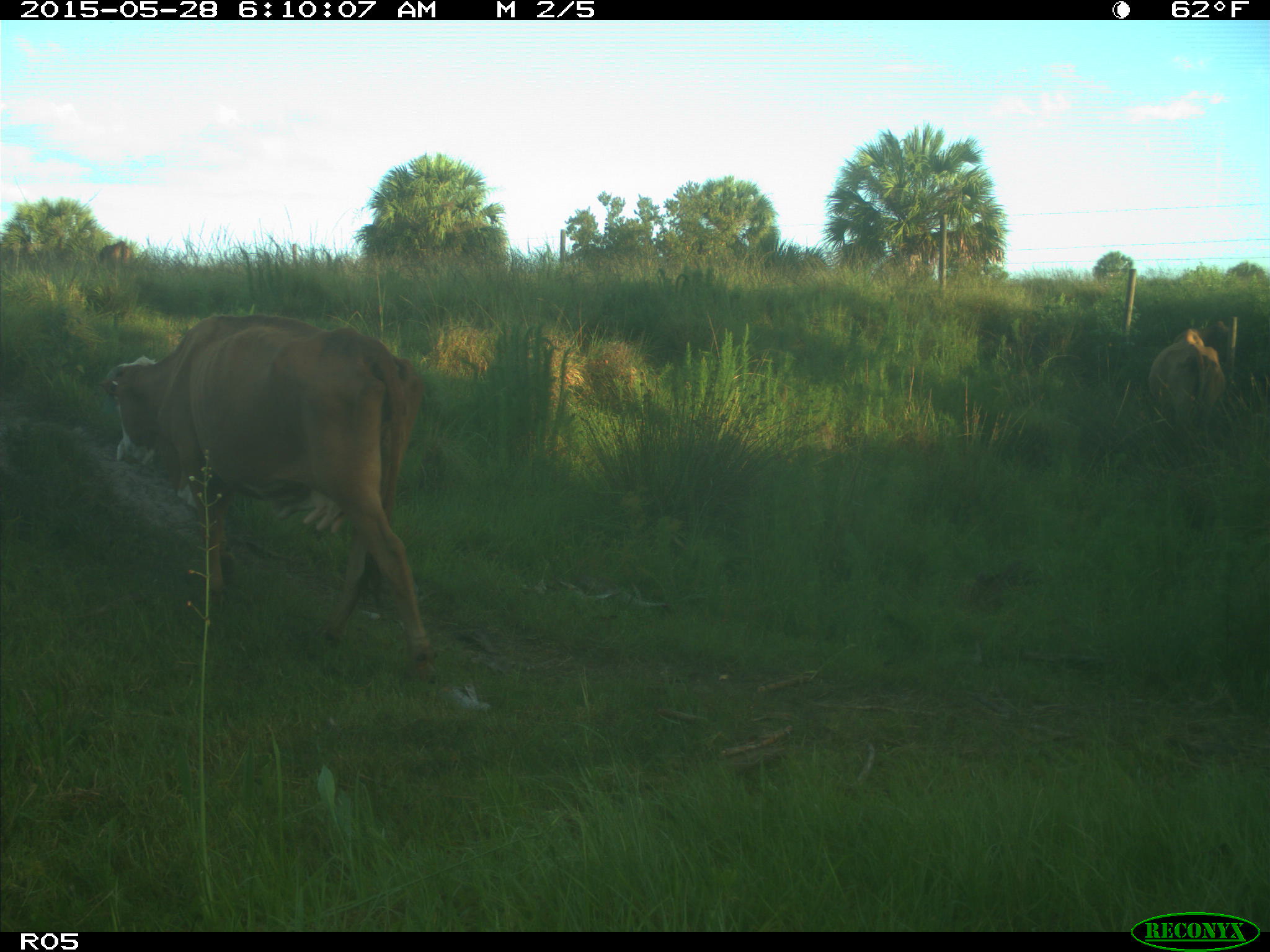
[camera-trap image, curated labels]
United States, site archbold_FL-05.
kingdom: Animalia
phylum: Chordata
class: Mammalia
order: Artiodactyla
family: Bovidae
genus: Bos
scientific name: Bos taurus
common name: domestic cow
Bos taurus (domestic cow).